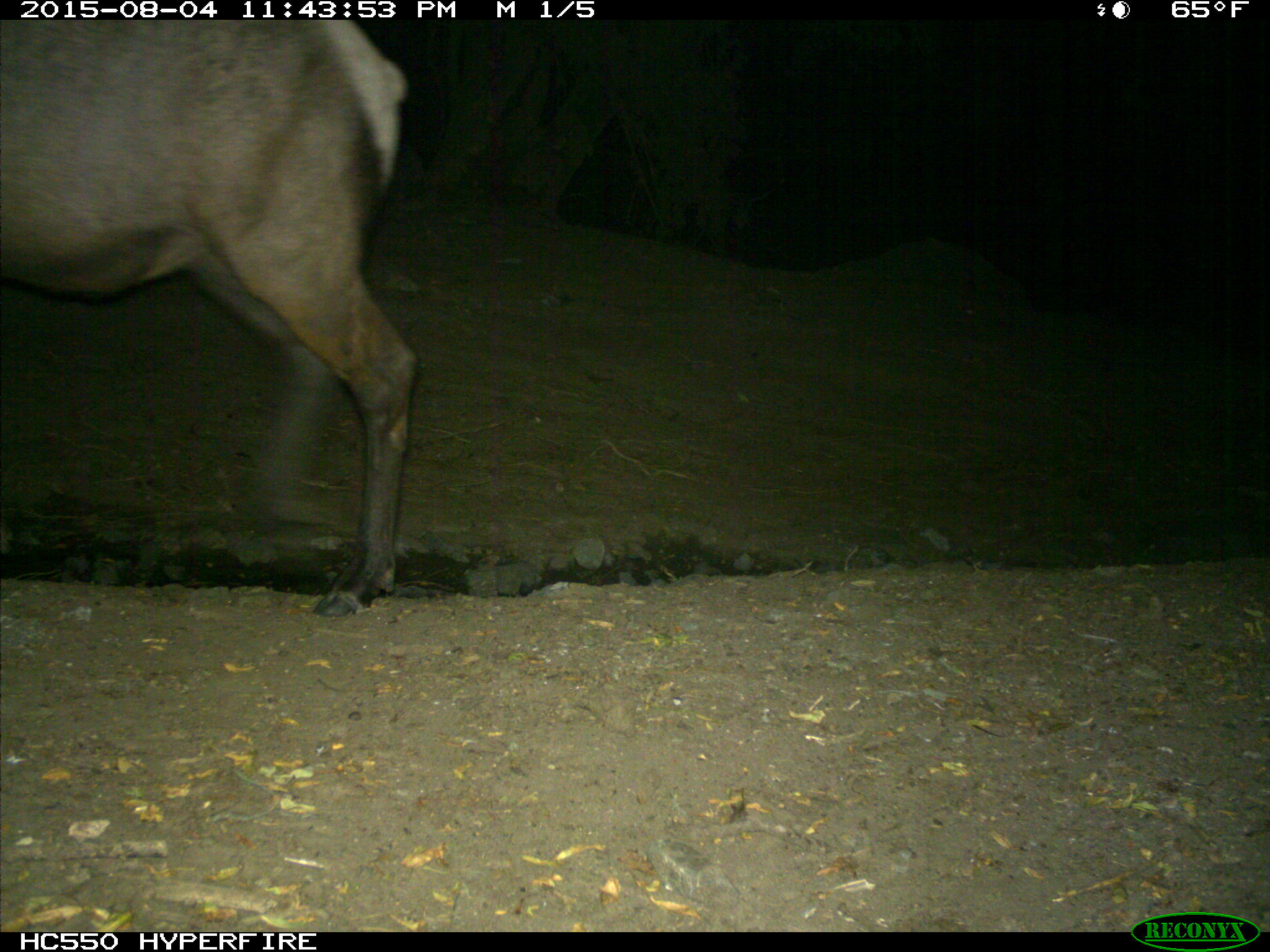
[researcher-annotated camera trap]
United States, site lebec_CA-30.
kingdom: Animalia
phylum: Chordata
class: Mammalia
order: Artiodactyla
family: Cervidae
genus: Cervus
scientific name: Cervus canadensis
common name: elk